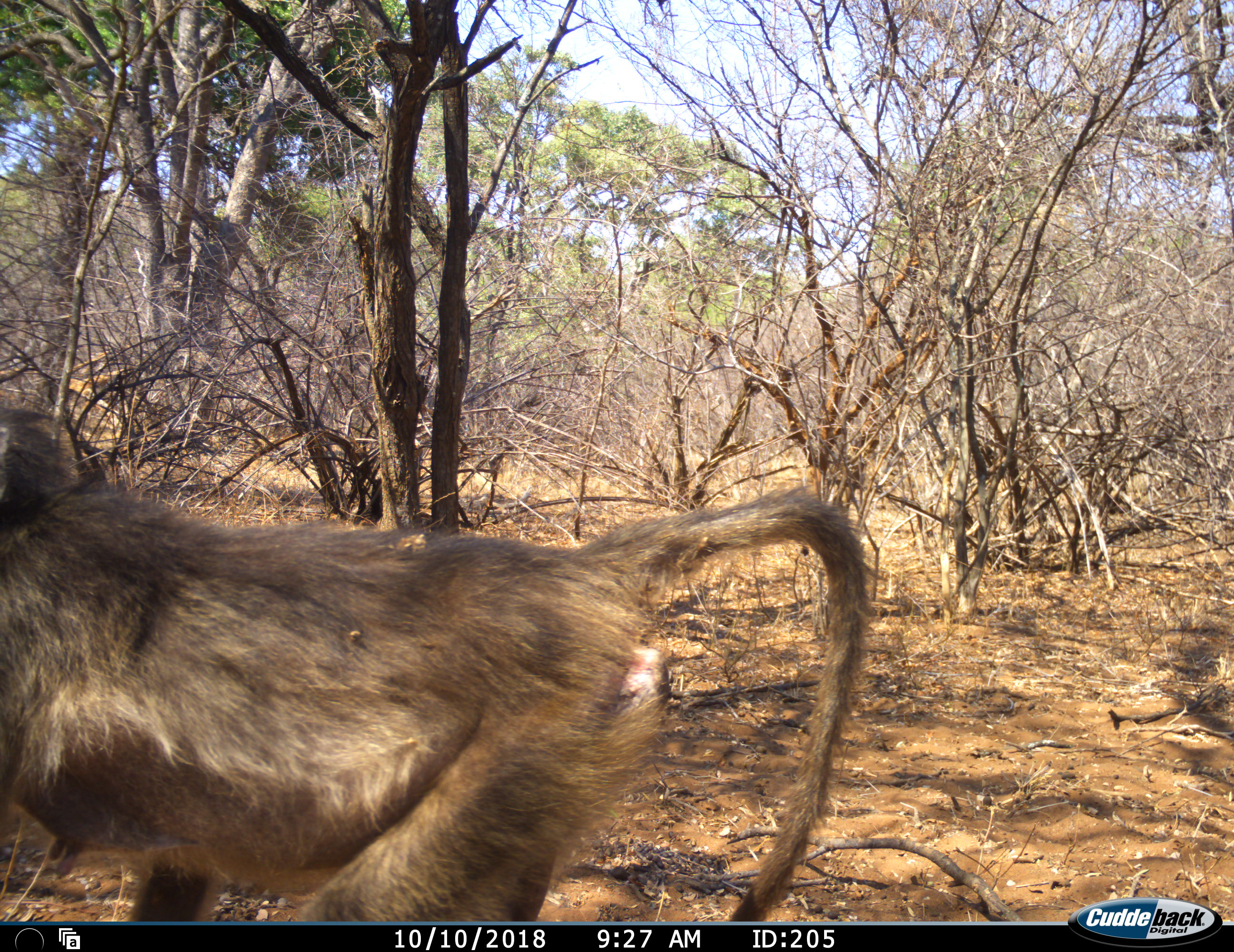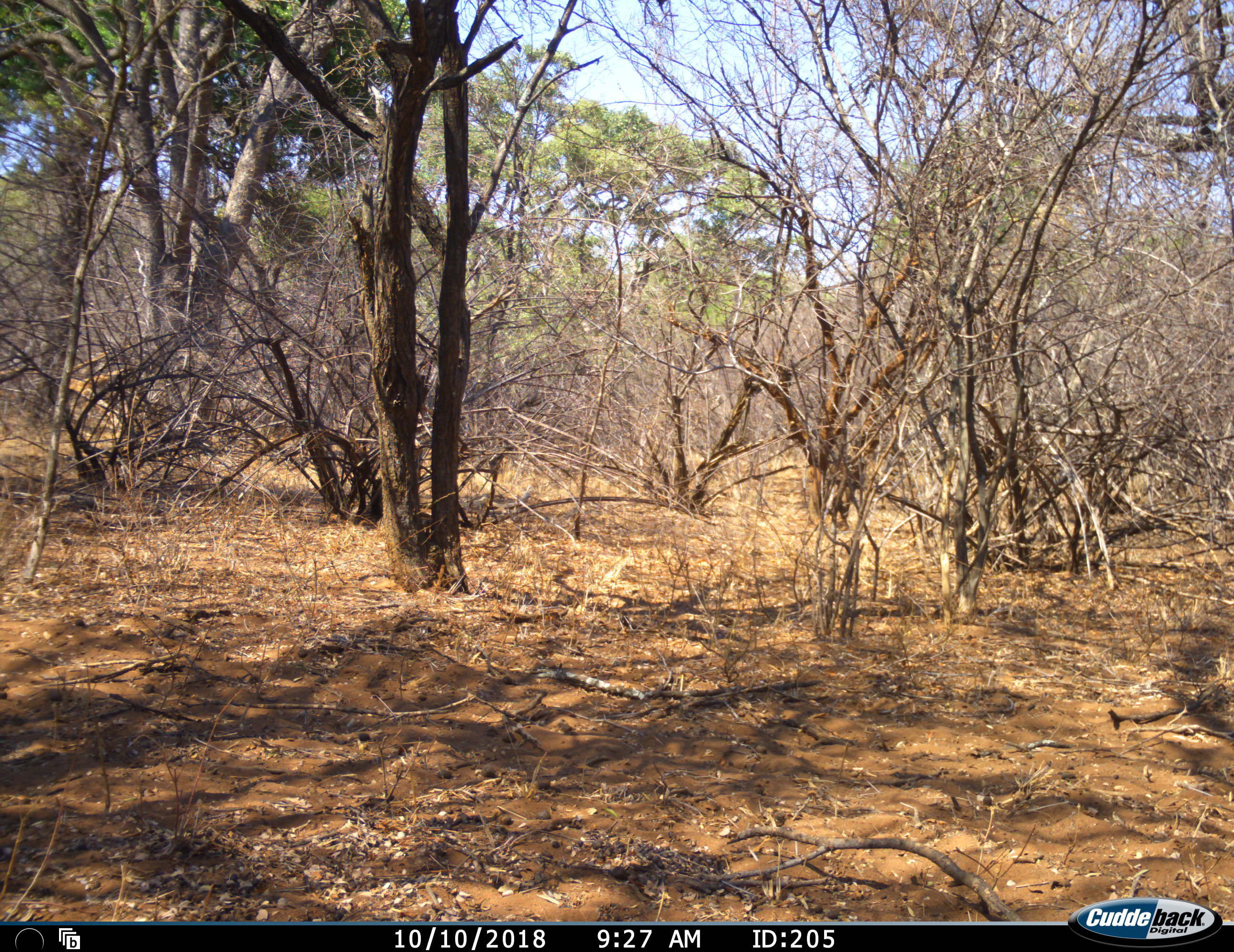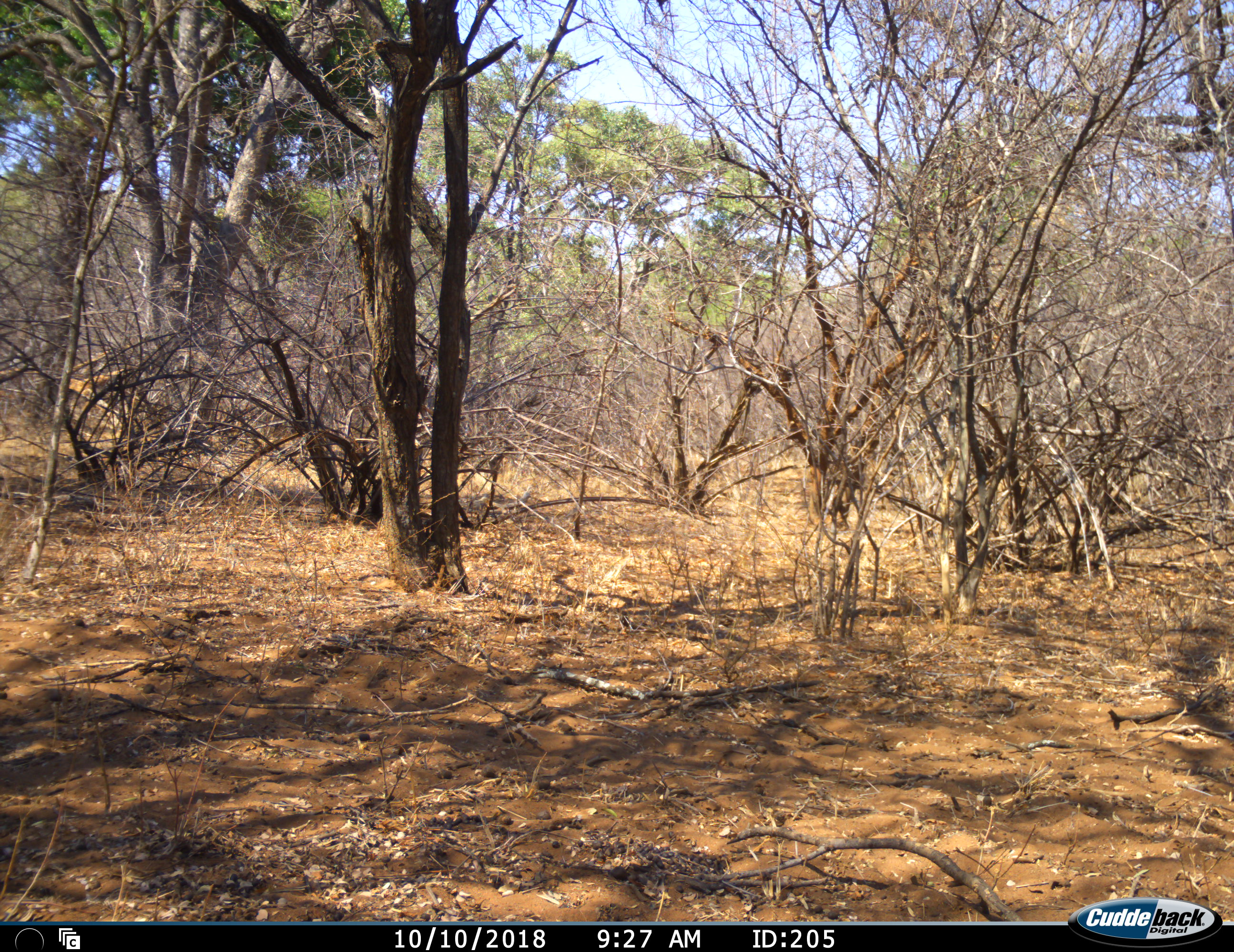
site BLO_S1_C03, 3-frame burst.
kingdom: Animalia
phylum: Chordata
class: Mammalia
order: Primates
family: Cercopithecidae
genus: Papio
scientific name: Papio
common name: baboon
Baboon (Papio), count 1. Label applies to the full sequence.